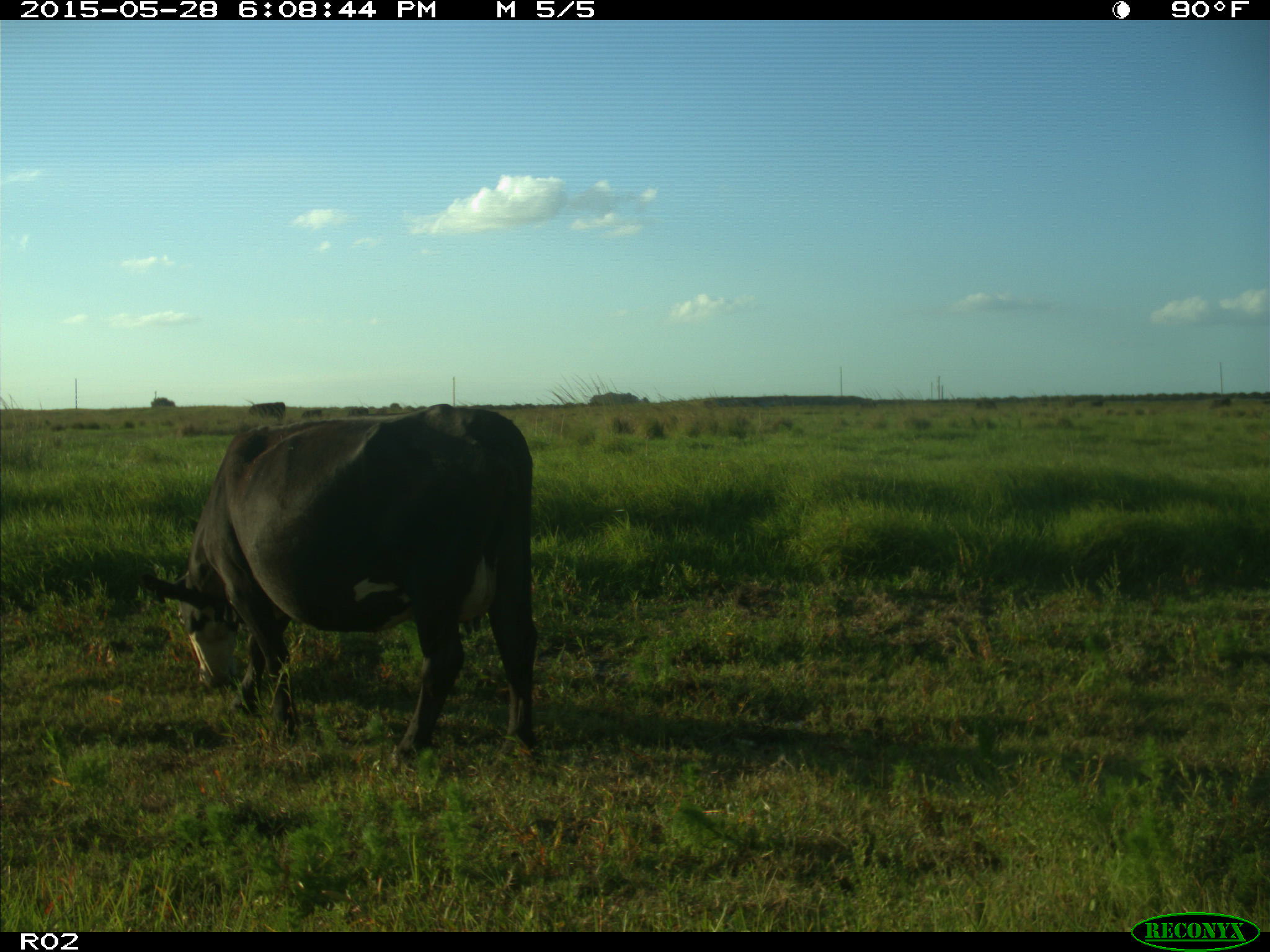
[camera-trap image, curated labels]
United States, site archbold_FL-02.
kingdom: Animalia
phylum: Chordata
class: Mammalia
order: Artiodactyla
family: Bovidae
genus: Bos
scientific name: Bos taurus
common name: domestic cow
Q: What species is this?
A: Bos taurus (domestic cow).